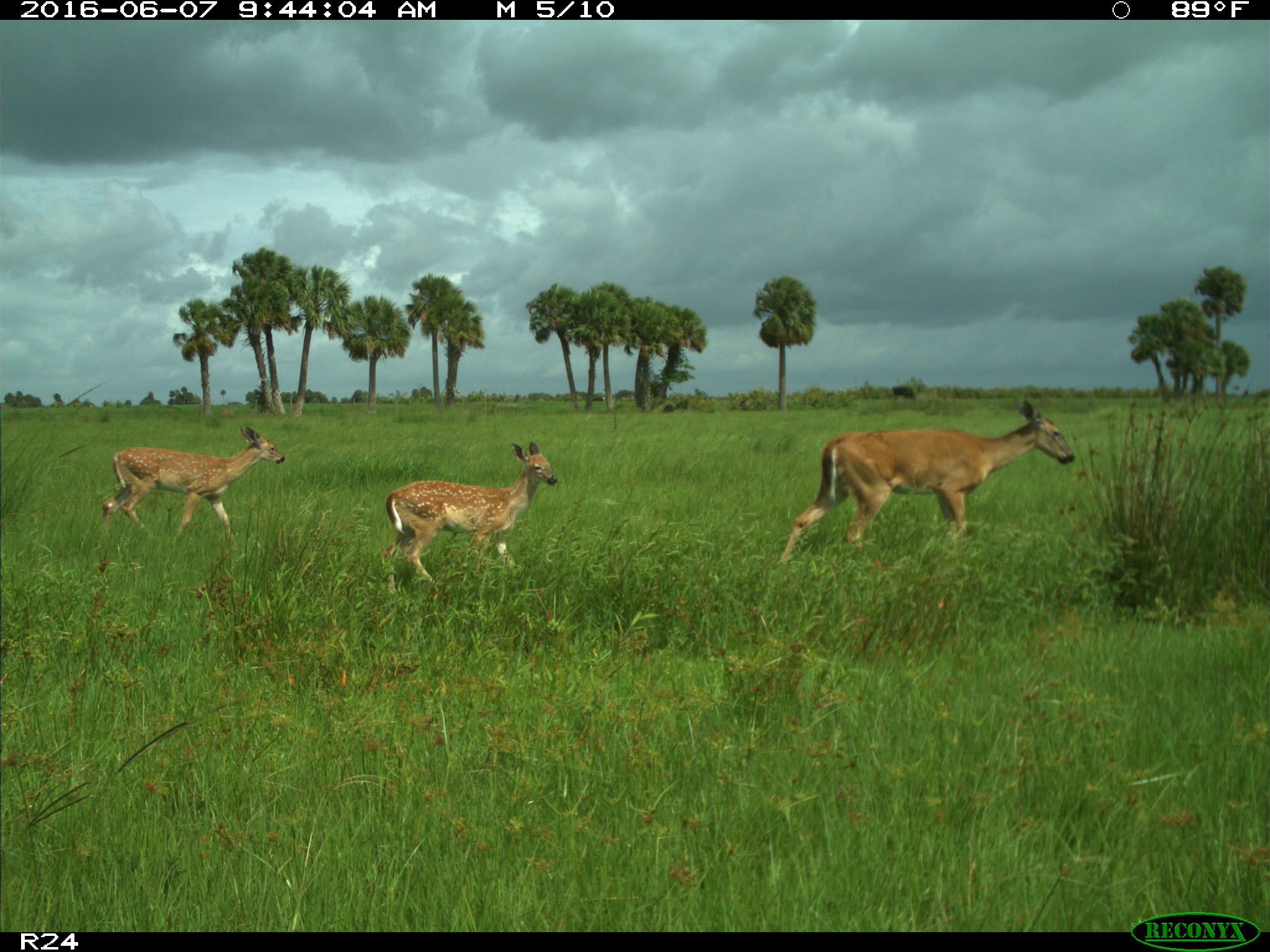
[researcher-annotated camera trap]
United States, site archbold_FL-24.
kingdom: Animalia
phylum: Chordata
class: Mammalia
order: Artiodactyla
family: Cervidae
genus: Odocoileus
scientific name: Odocoileus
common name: deer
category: unidentified deer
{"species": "unidentified deer (deer) (Odocoileus)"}